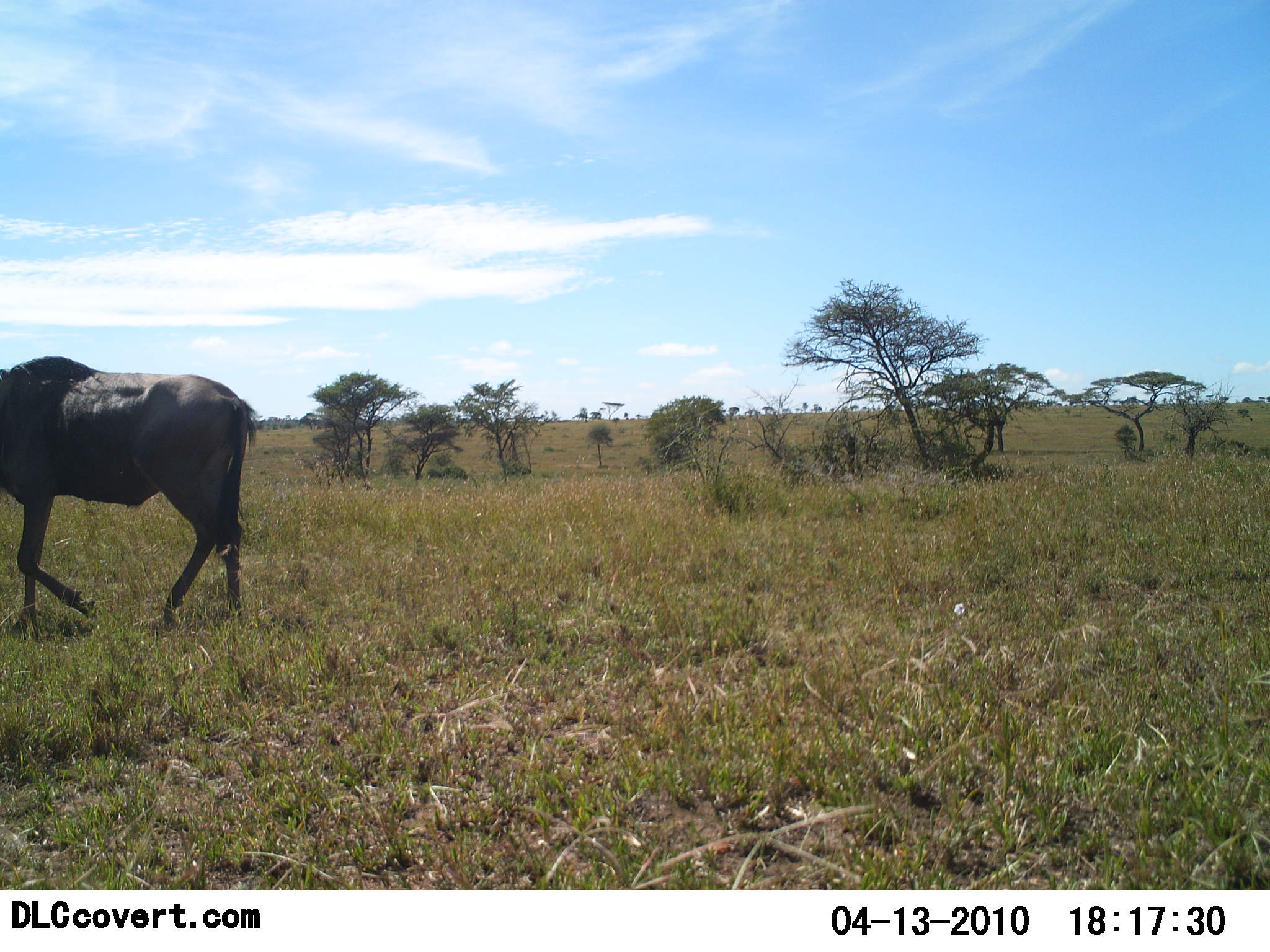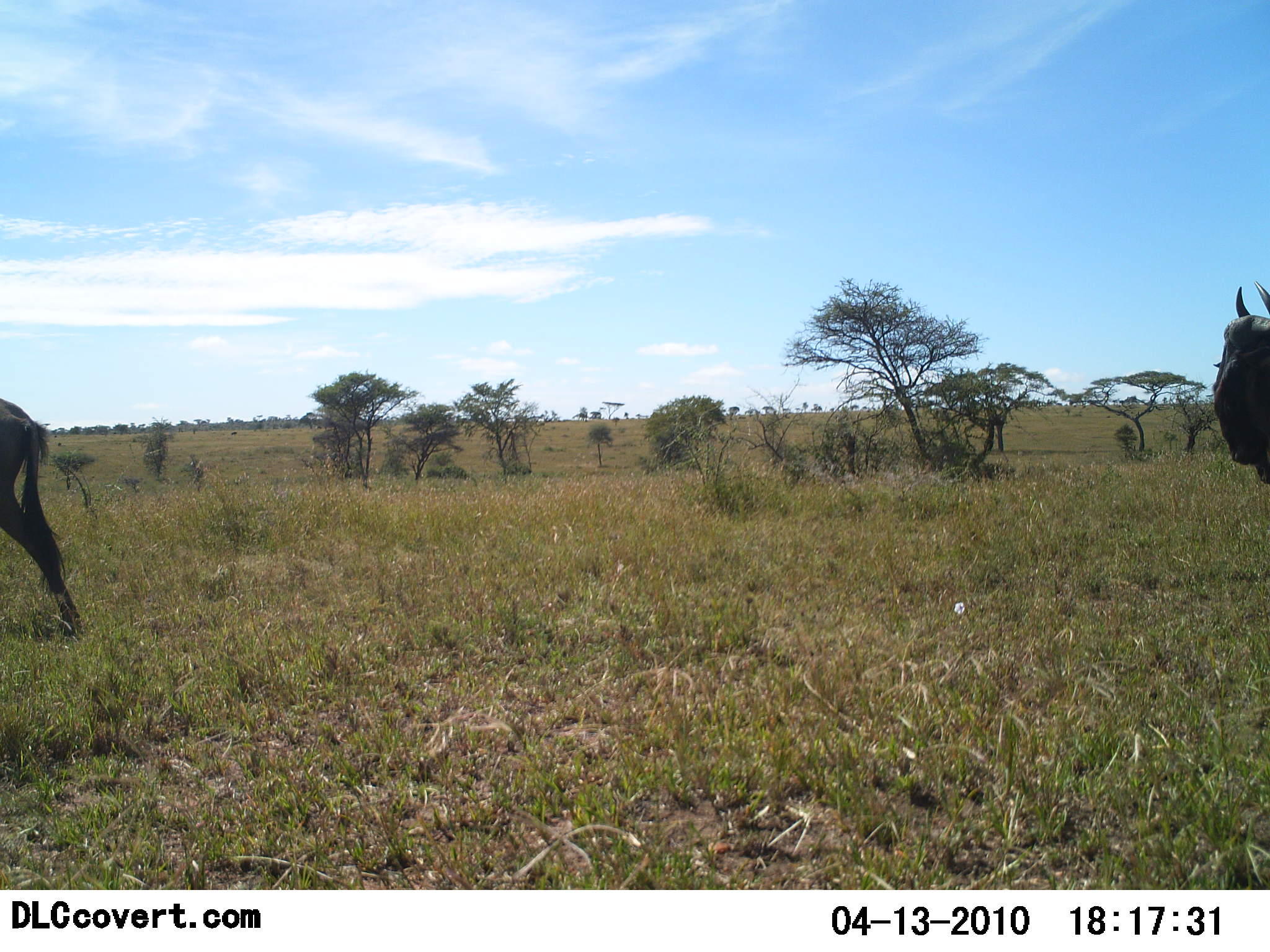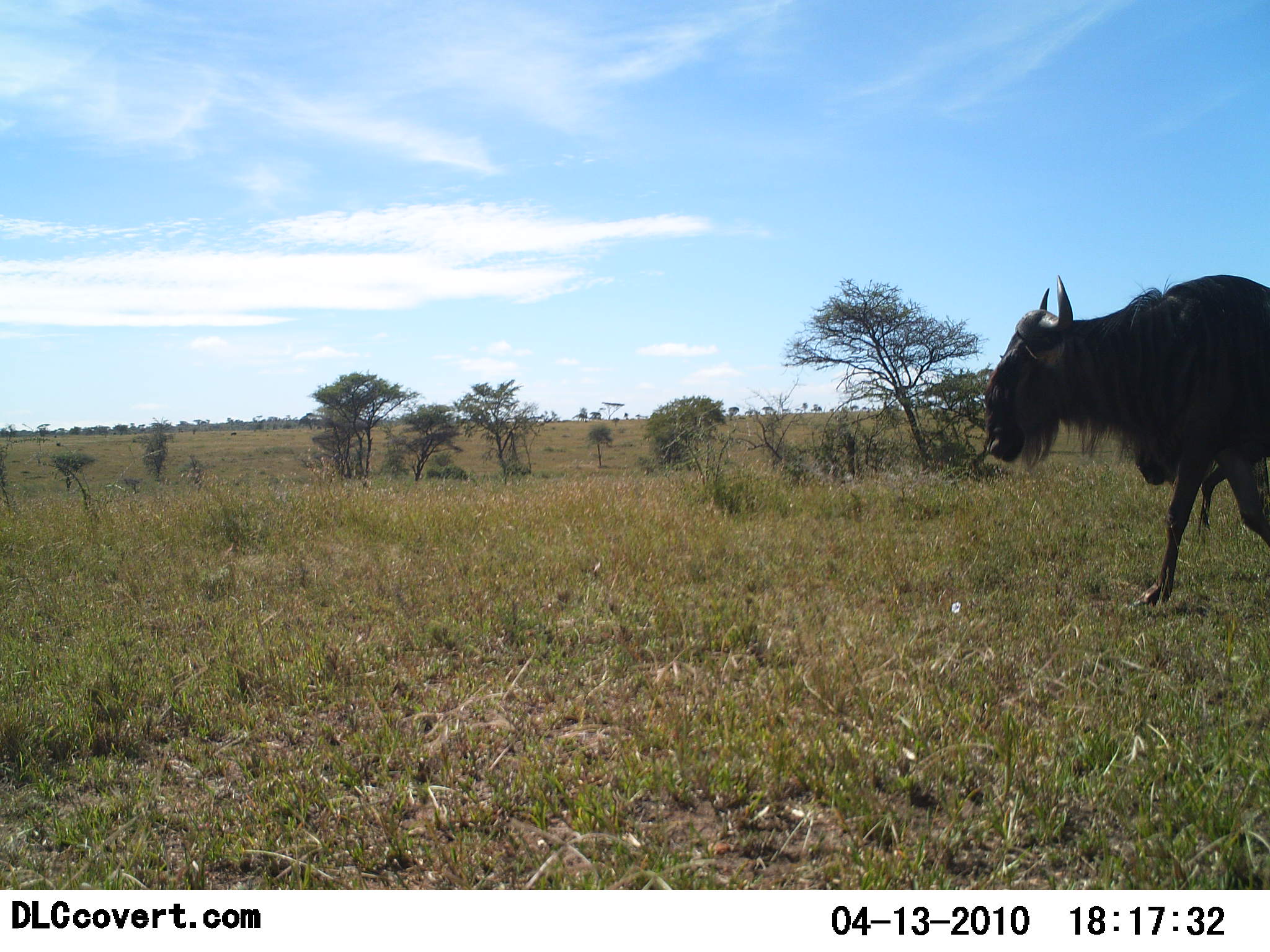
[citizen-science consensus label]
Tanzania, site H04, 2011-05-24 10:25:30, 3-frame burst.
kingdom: Animalia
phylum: Chordata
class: Mammalia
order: Artiodactyla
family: Bovidae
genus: Connochaetes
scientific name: Connochaetes taurinus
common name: blue wildebeest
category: wildebeest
Wildebeest (blue wildebeest) (Connochaetes taurinus), count 2. Behavior (volunteer vote fractions): standing 0%, resting 0%, moving 100%, interacting 0%. Young present (vote fraction): 0%. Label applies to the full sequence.